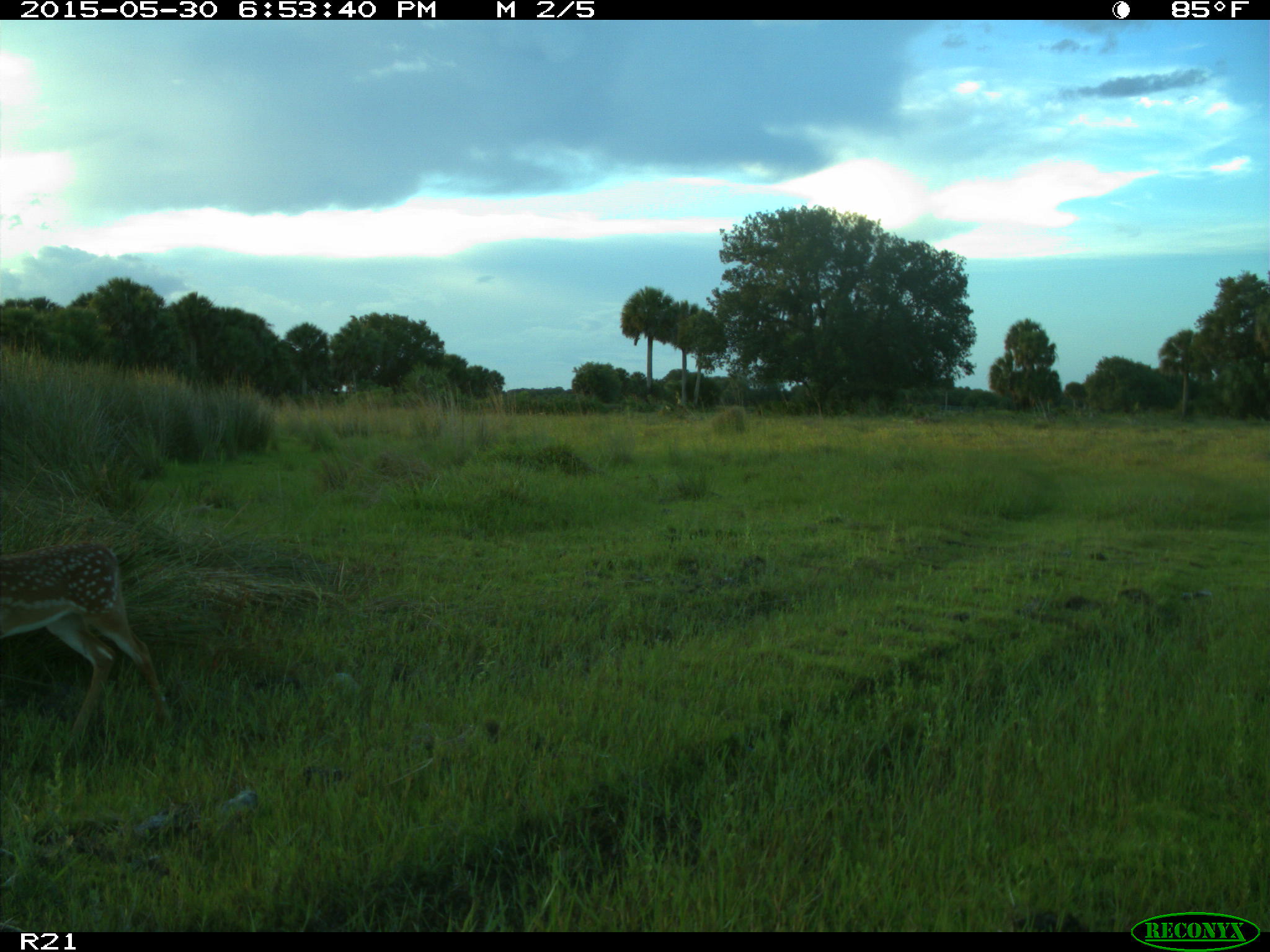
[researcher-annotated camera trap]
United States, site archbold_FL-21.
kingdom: Animalia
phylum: Chordata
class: Mammalia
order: Artiodactyla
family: Cervidae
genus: Odocoileus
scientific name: Odocoileus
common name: deer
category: unidentified deer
Unidentified deer (deer) (Odocoileus).